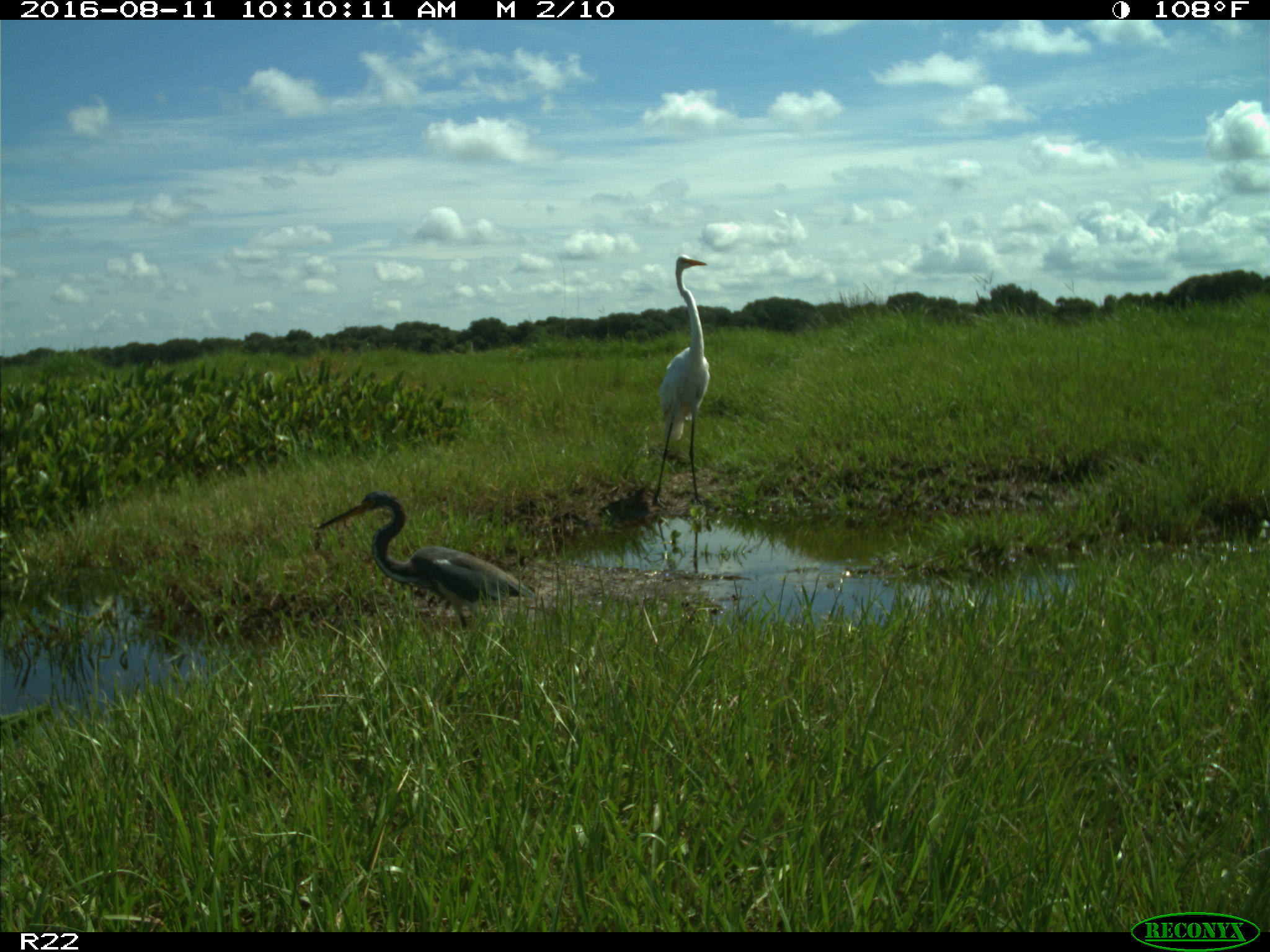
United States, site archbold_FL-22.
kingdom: Animalia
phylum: Chordata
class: Aves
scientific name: Aves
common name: birds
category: unidentified bird